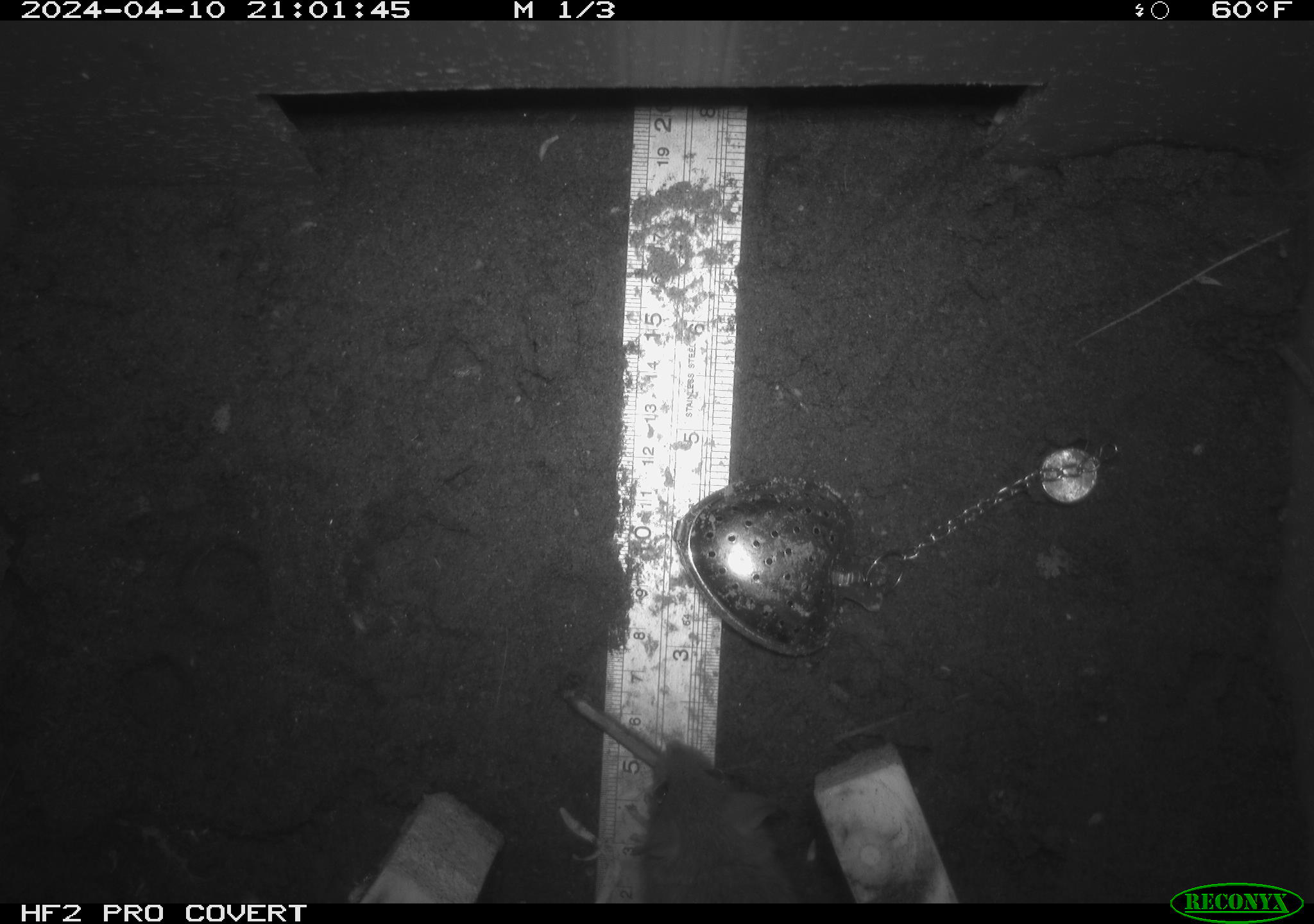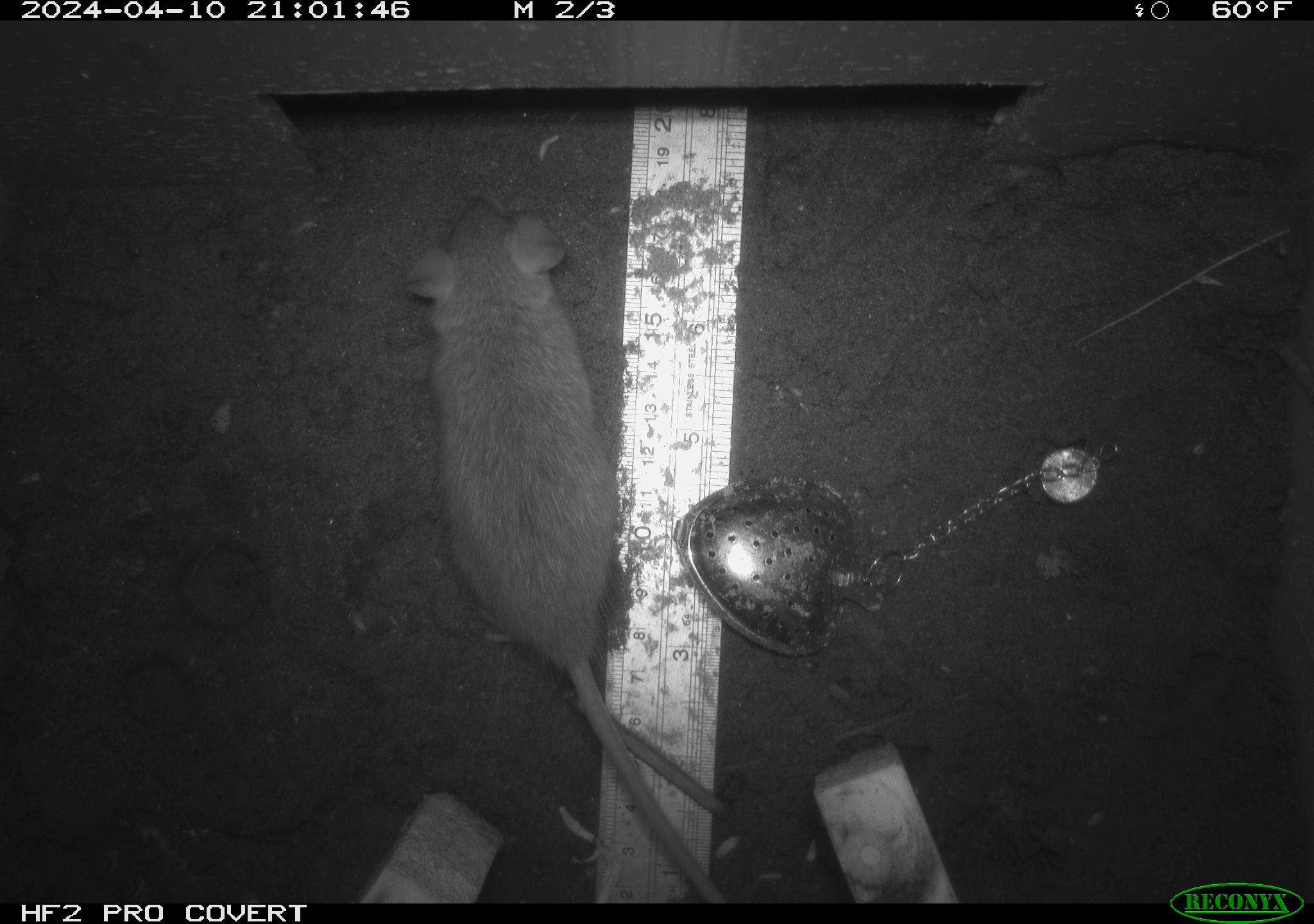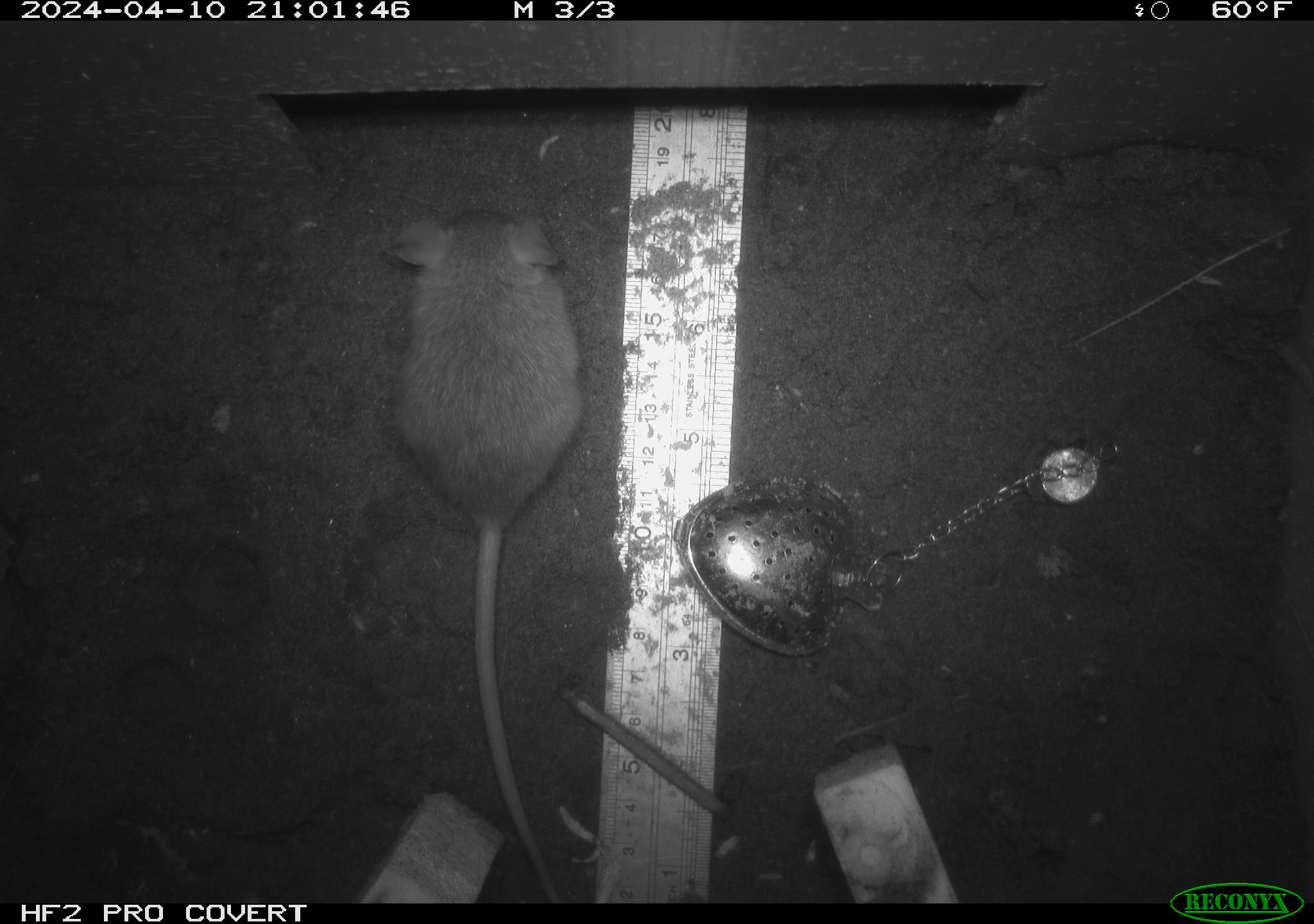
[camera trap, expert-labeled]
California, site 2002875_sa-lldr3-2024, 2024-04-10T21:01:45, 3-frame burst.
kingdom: Animalia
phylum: Chordata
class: Mammalia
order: Rodentia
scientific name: Rodentia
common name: mouse species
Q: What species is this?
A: Mouse species (Rodentia).